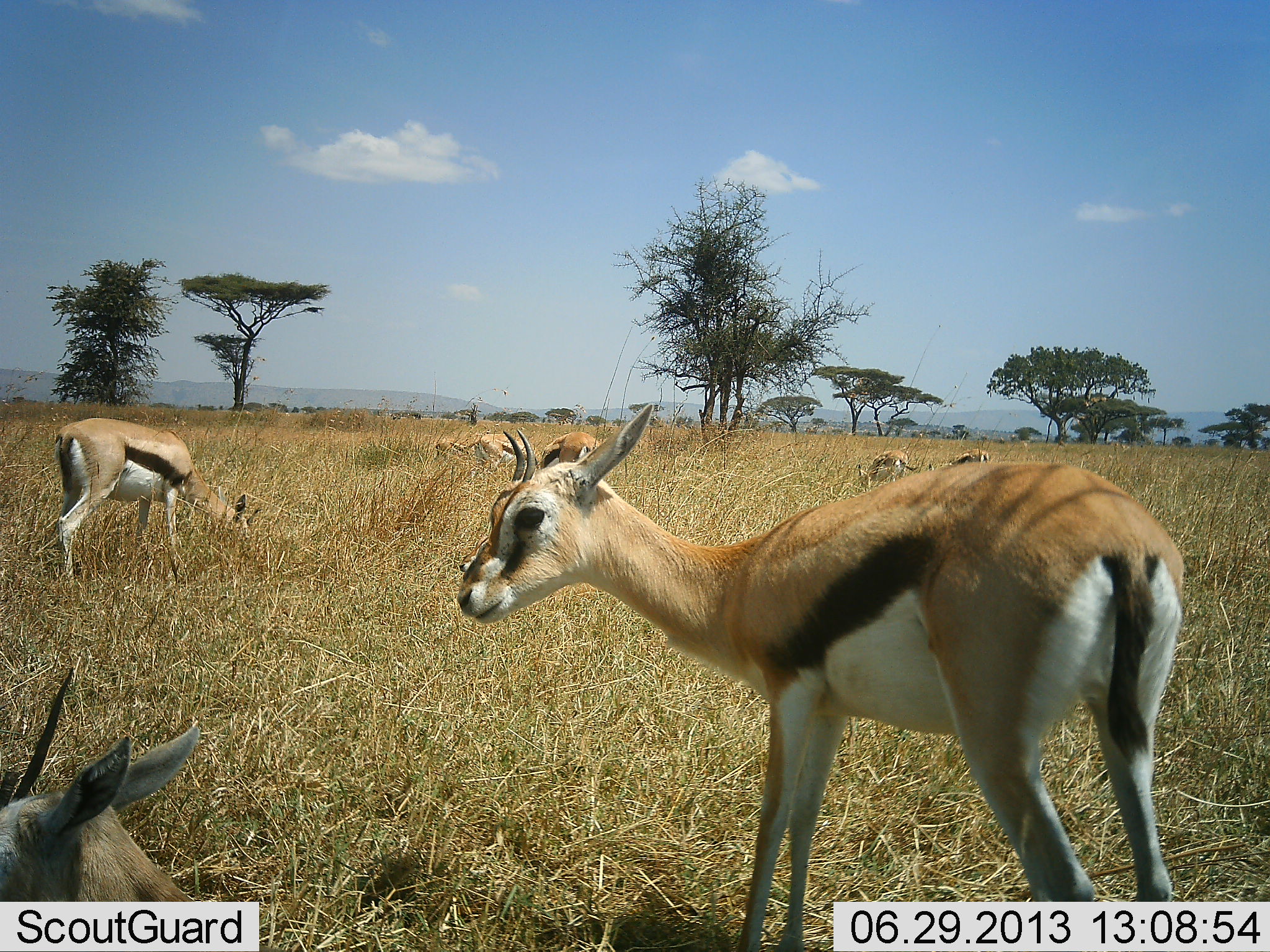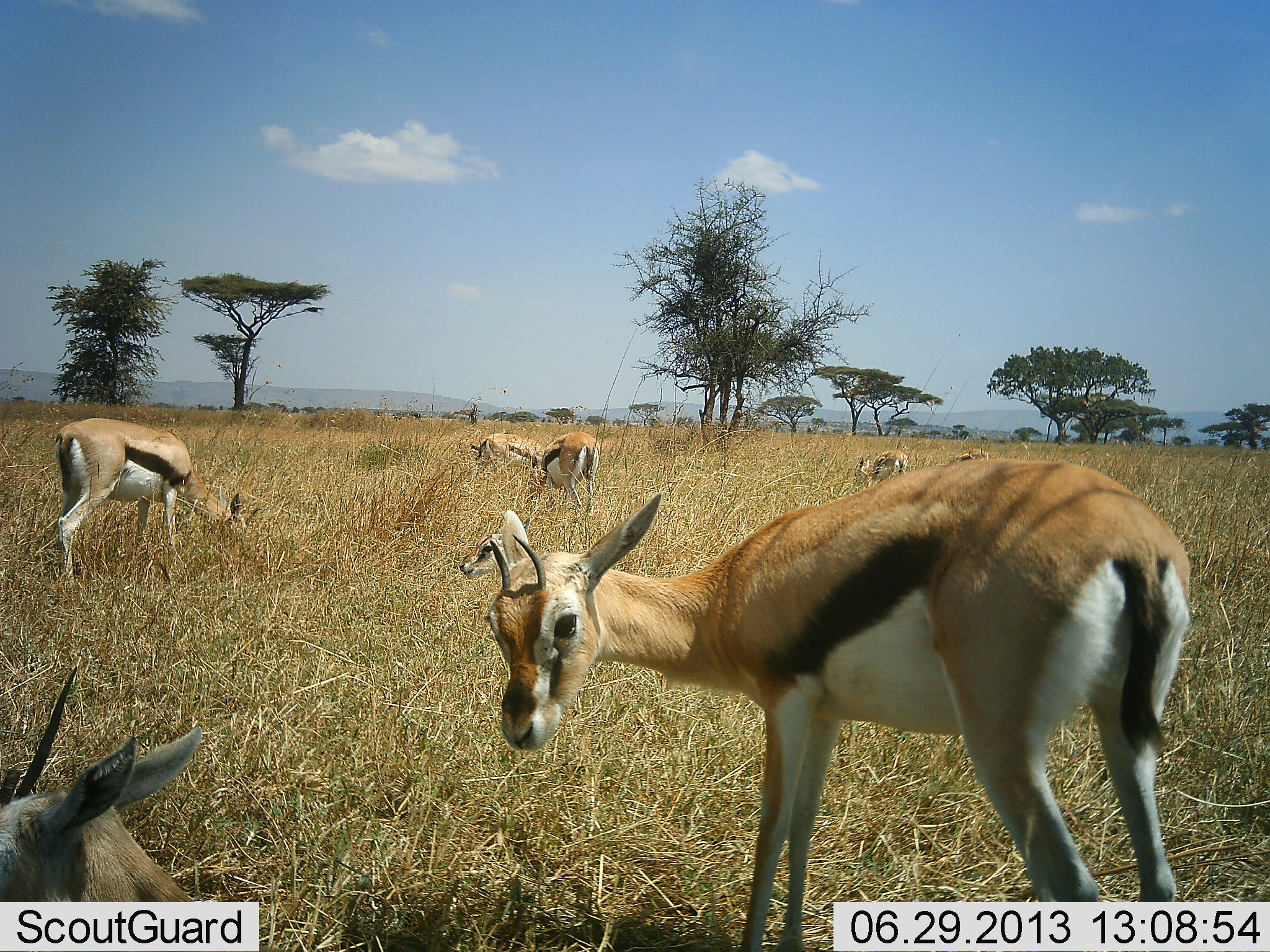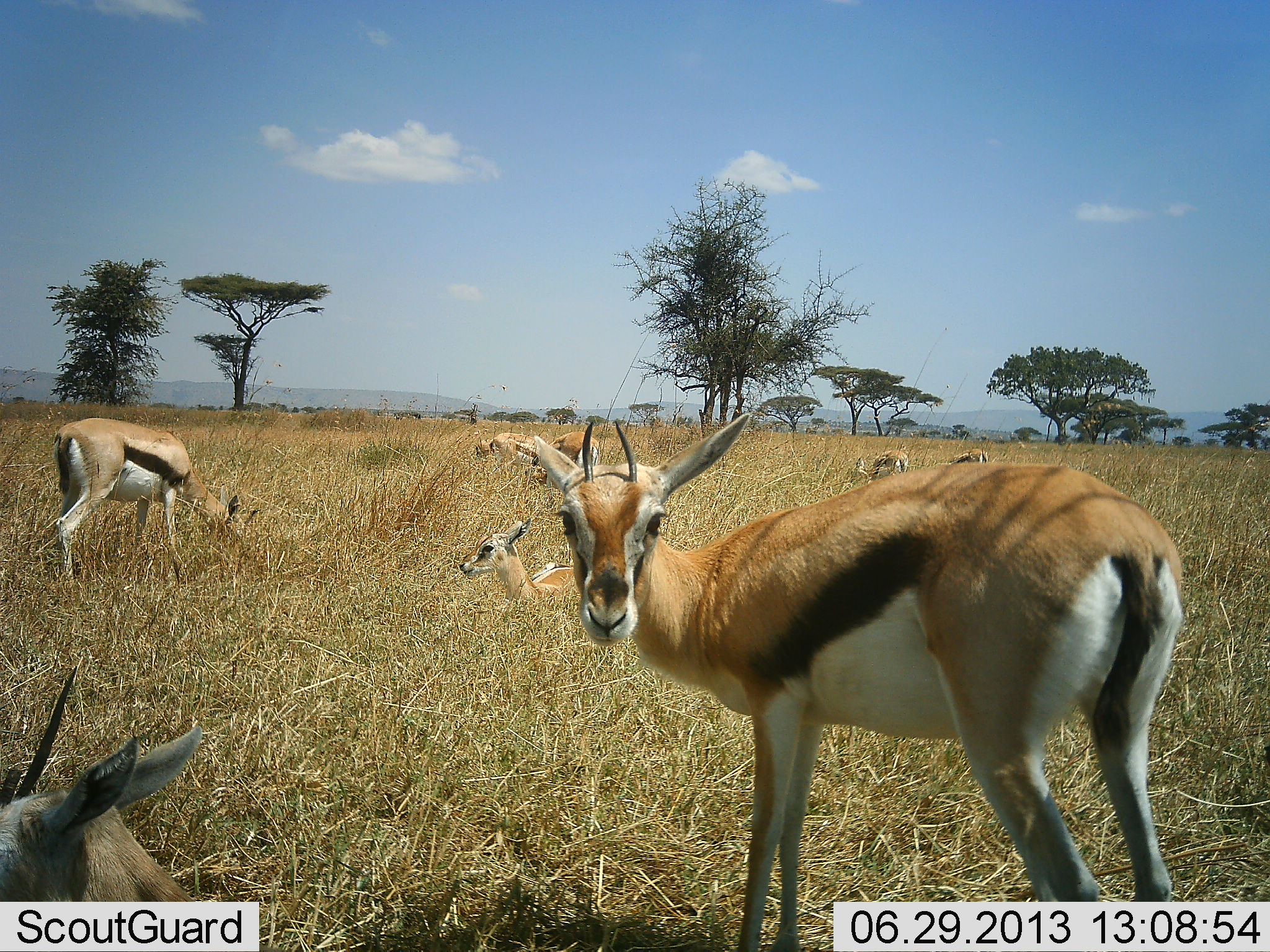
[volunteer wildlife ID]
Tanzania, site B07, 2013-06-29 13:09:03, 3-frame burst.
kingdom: Animalia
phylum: Chordata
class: Mammalia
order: Artiodactyla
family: Bovidae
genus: Eudorcas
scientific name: Eudorcas thomsonii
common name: thomson's gazelle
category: gazellethomsons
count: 7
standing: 71%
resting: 52%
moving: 19%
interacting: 5%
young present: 14%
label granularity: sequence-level